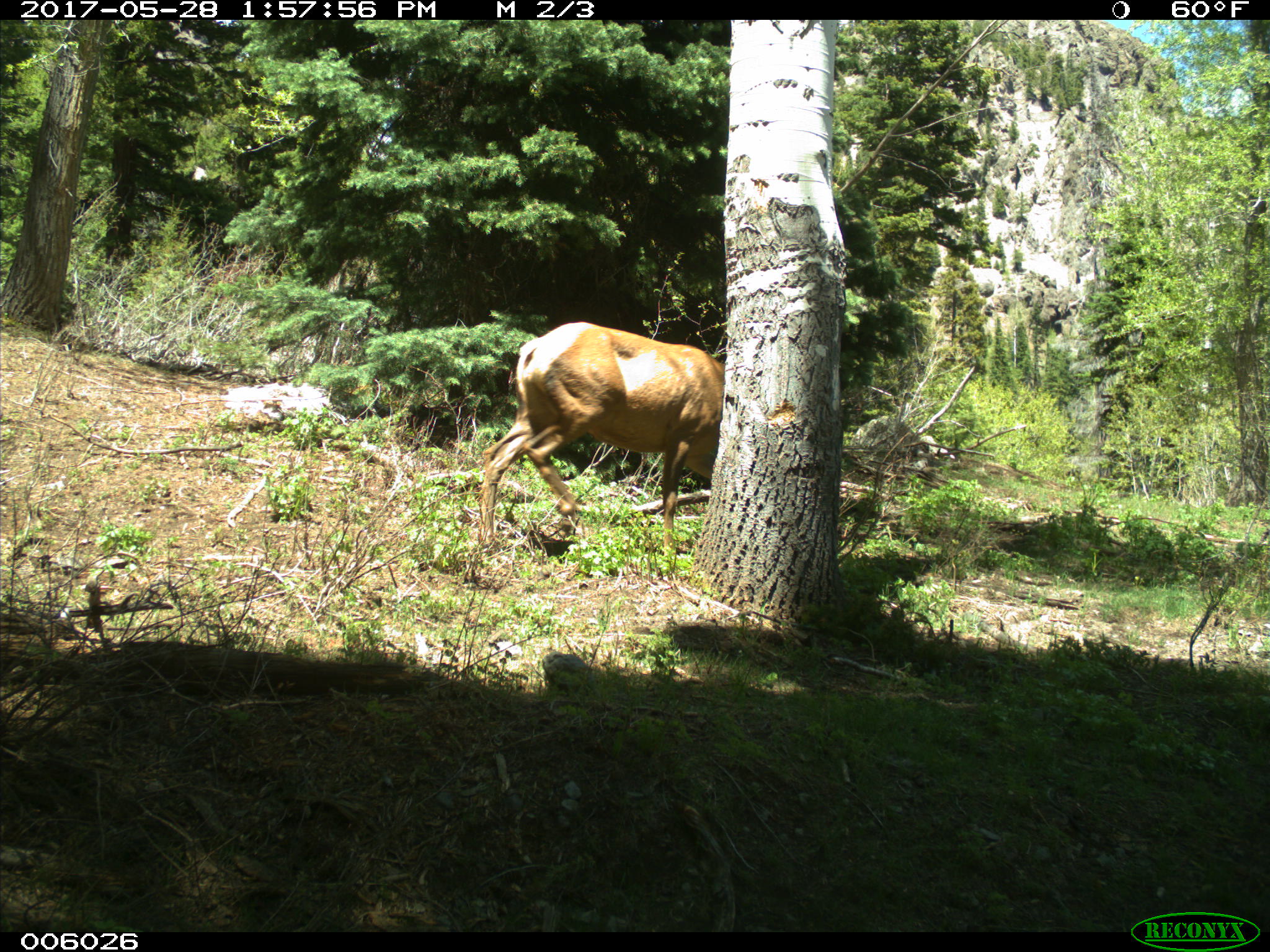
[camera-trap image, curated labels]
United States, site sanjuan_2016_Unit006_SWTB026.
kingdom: Animalia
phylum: Chordata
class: Mammalia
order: Artiodactyla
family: Cervidae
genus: Cervus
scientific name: Cervus elaphus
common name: red deer